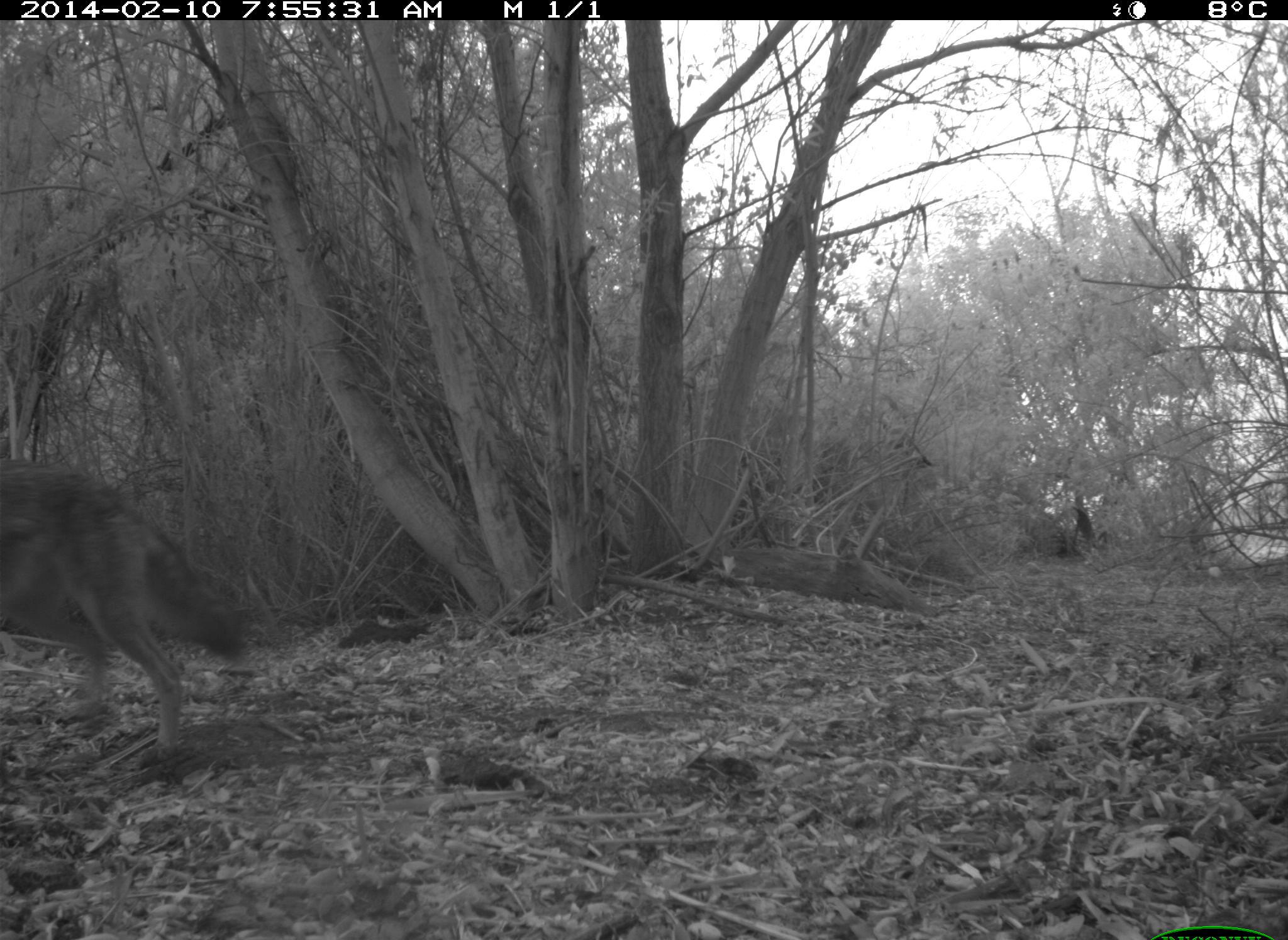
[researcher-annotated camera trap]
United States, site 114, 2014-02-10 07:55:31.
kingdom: Animalia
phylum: Chordata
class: Mammalia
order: Carnivora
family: Canidae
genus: Canis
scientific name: Canis latrans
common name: coyote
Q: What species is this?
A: Coyote (Canis latrans).